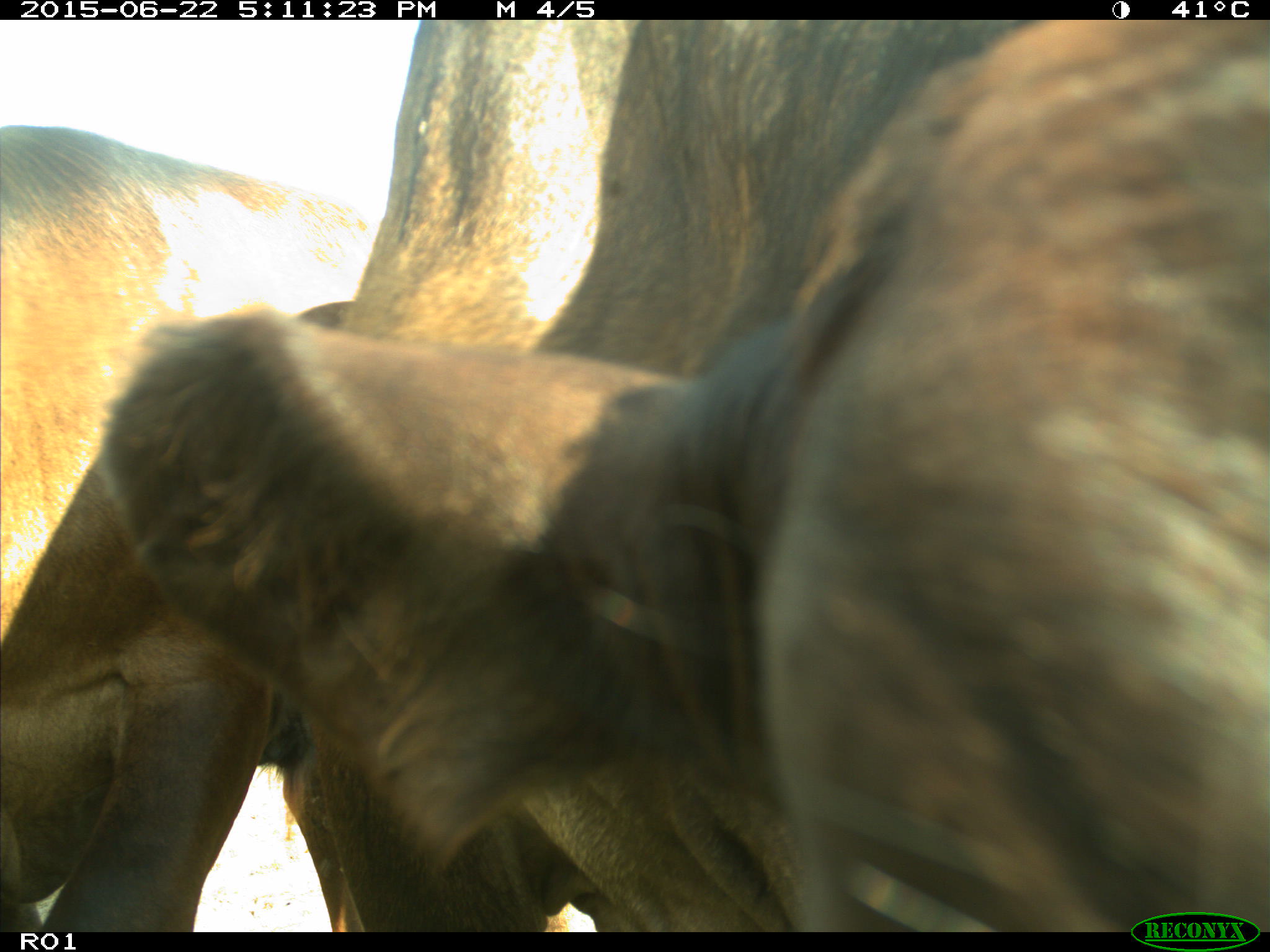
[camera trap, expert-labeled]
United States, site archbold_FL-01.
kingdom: Animalia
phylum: Chordata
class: Mammalia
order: Artiodactyla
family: Bovidae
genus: Bos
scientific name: Bos taurus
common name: domestic cow